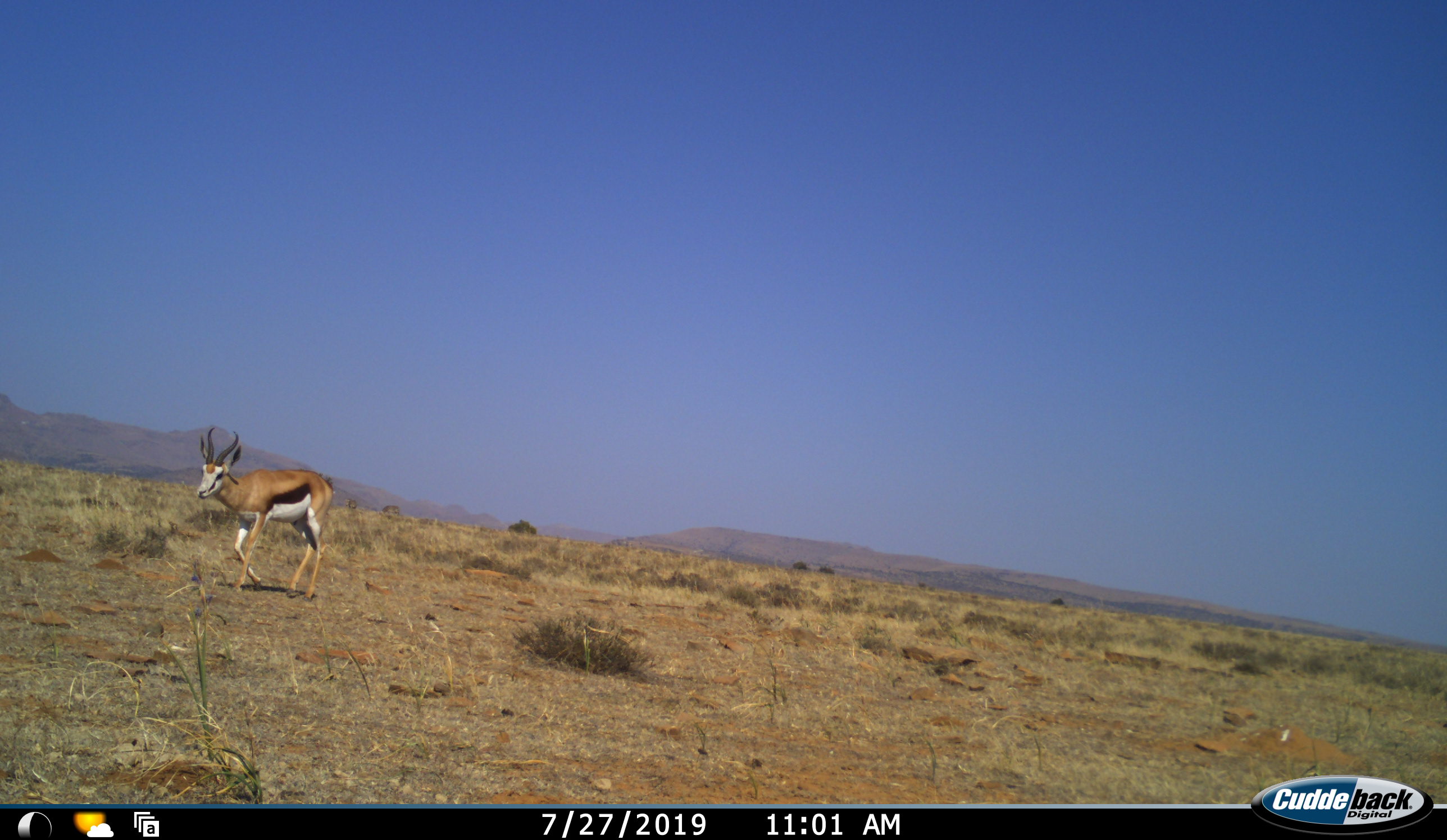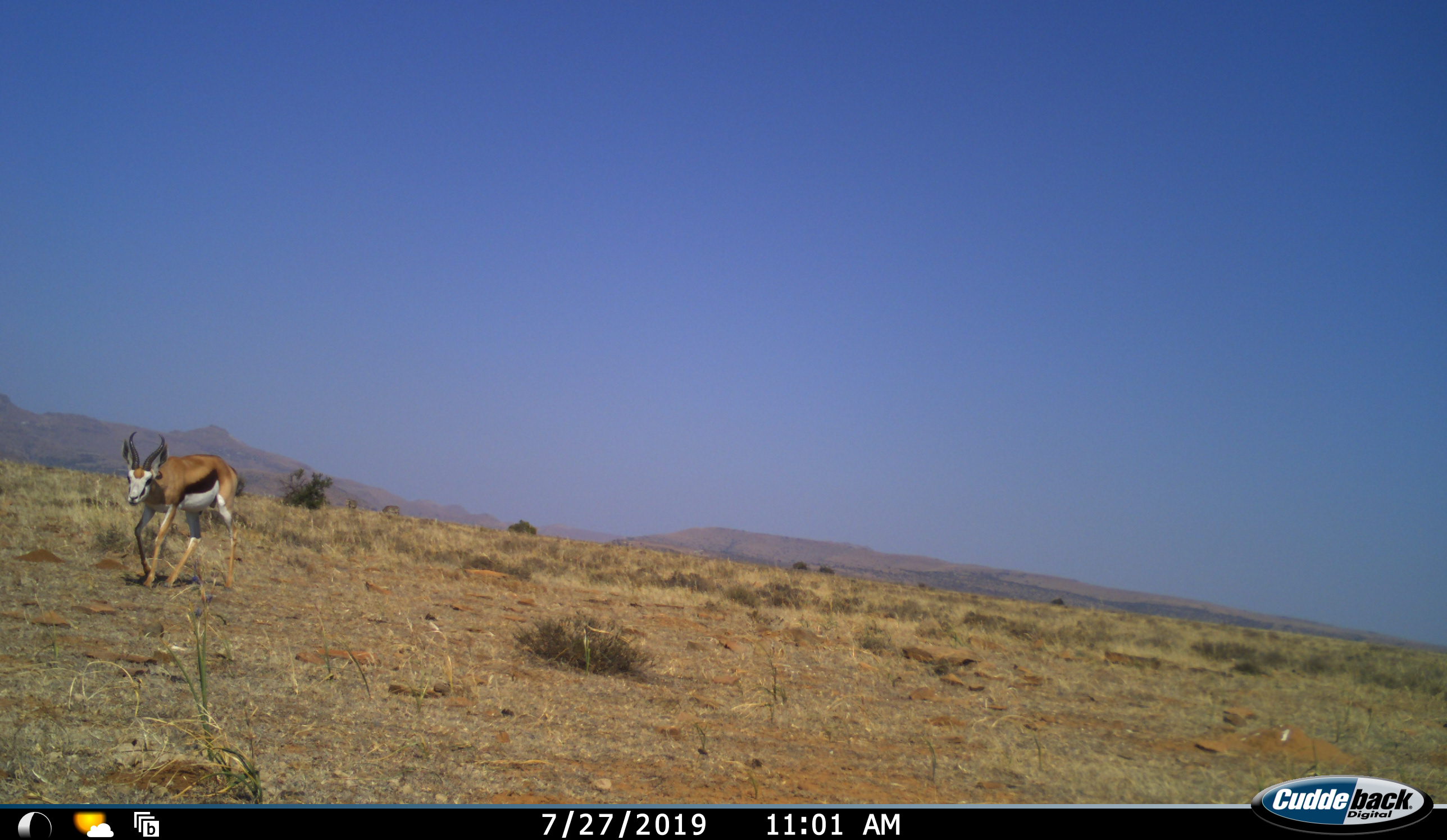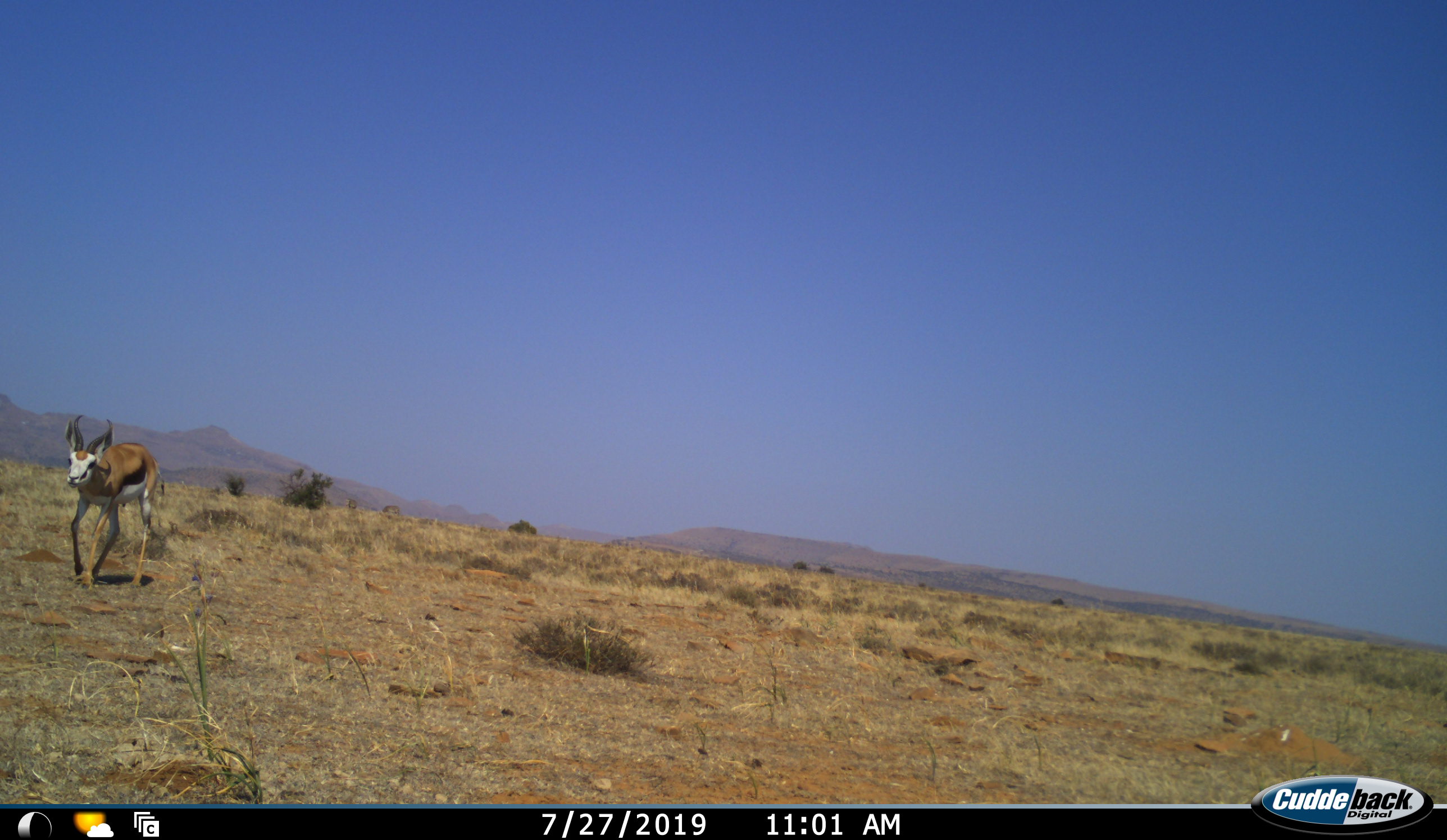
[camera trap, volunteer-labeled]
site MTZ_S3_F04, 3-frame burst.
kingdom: Animalia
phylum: Chordata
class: Mammalia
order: Artiodactyla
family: Bovidae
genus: Antidorcas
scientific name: Antidorcas marsupialis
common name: springbok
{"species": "springbok (Antidorcas marsupialis)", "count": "1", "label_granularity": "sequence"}